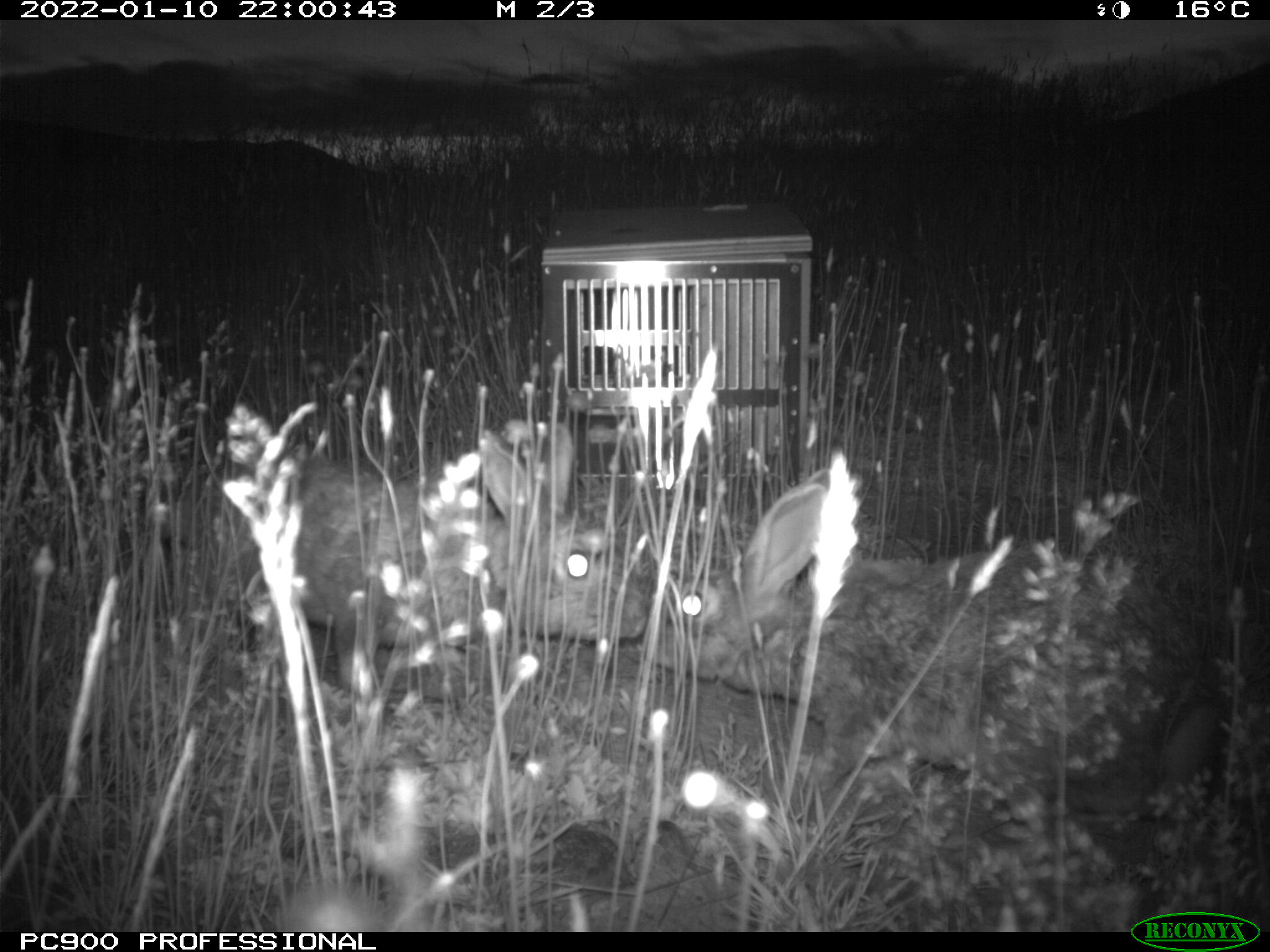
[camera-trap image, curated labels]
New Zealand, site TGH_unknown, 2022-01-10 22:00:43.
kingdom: Animalia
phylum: Chordata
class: Mammalia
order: Lagomorpha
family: Leporidae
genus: Oryctolagus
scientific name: Oryctolagus cuniculus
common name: european rabbit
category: rabbit